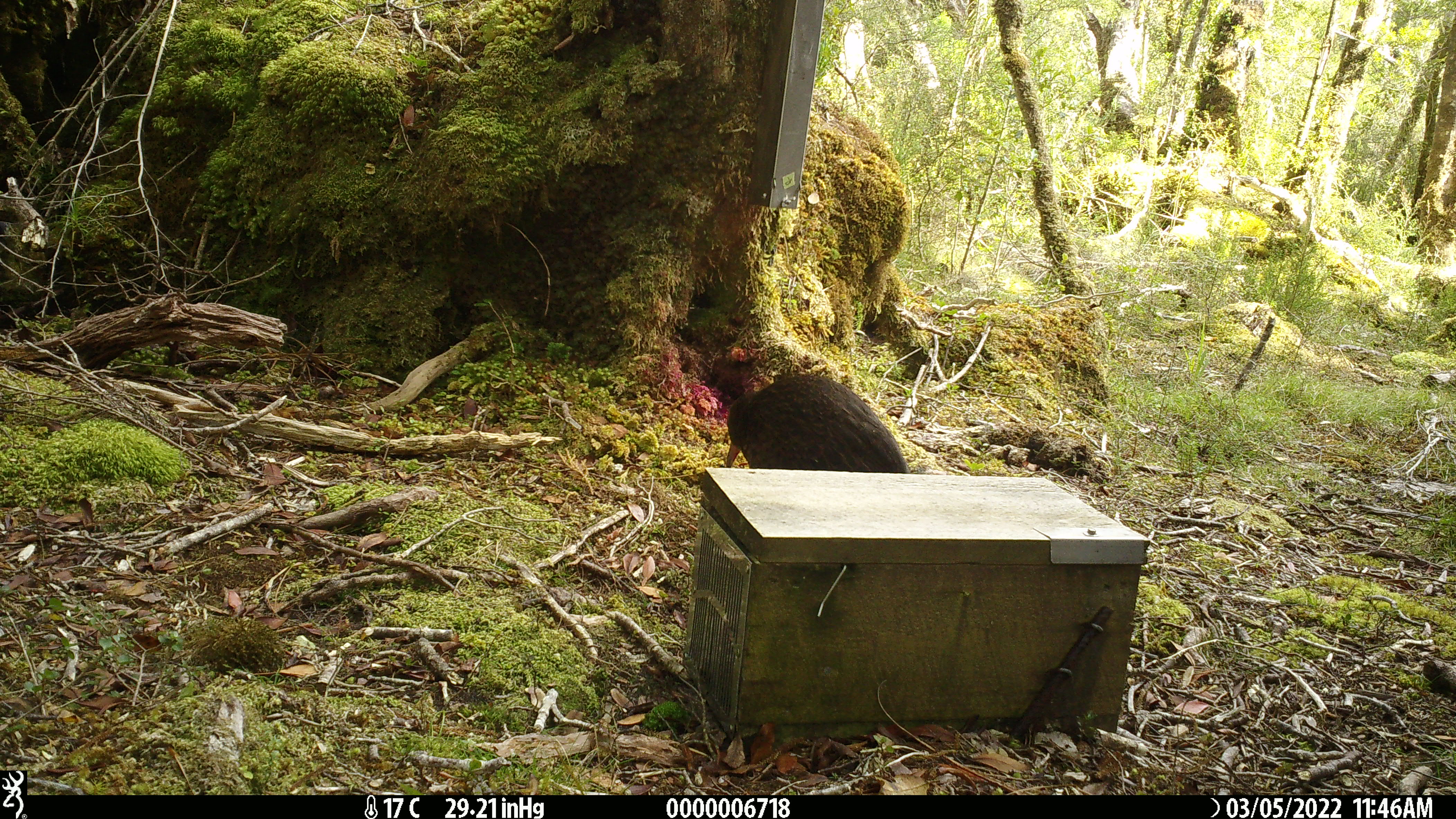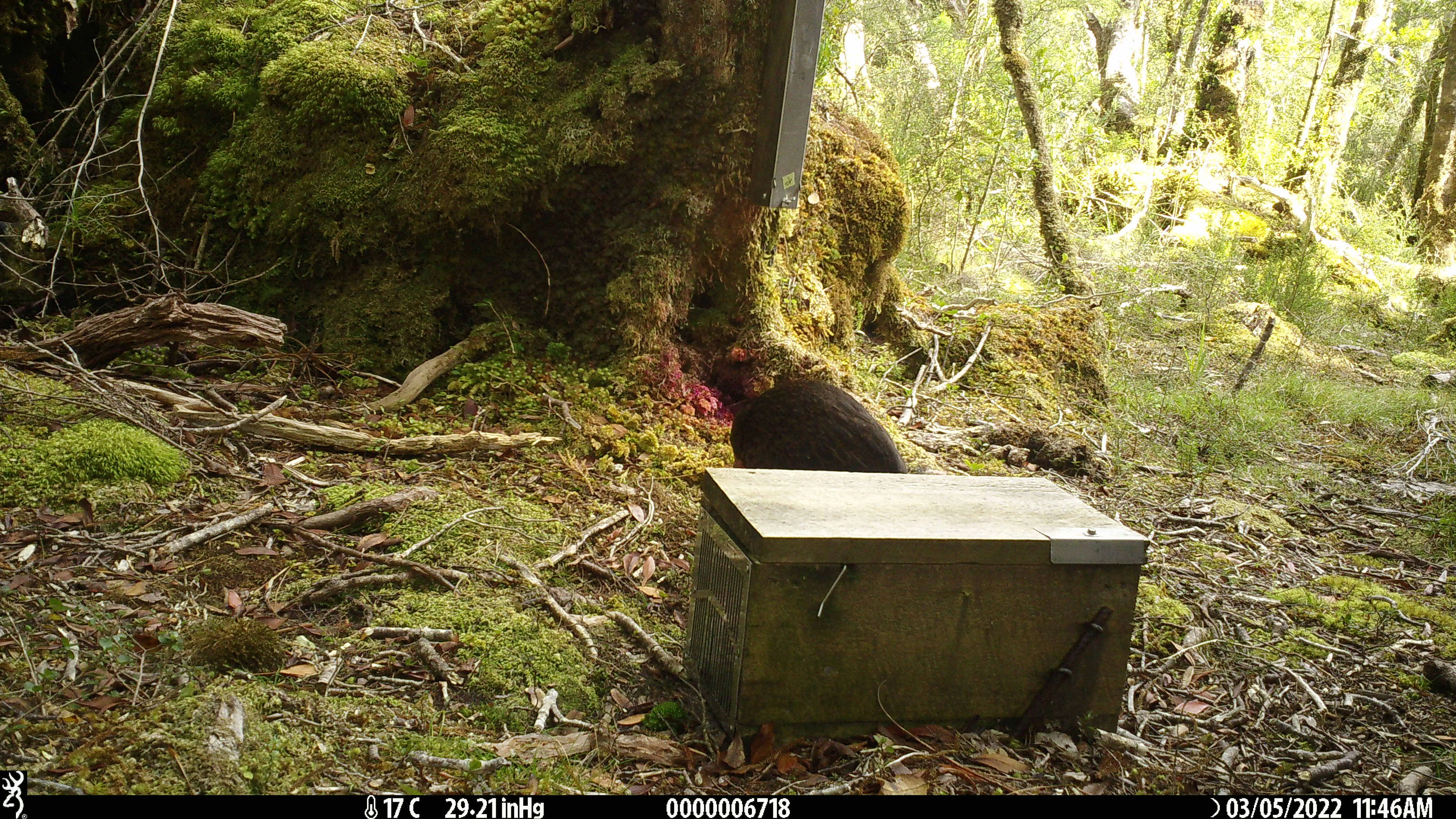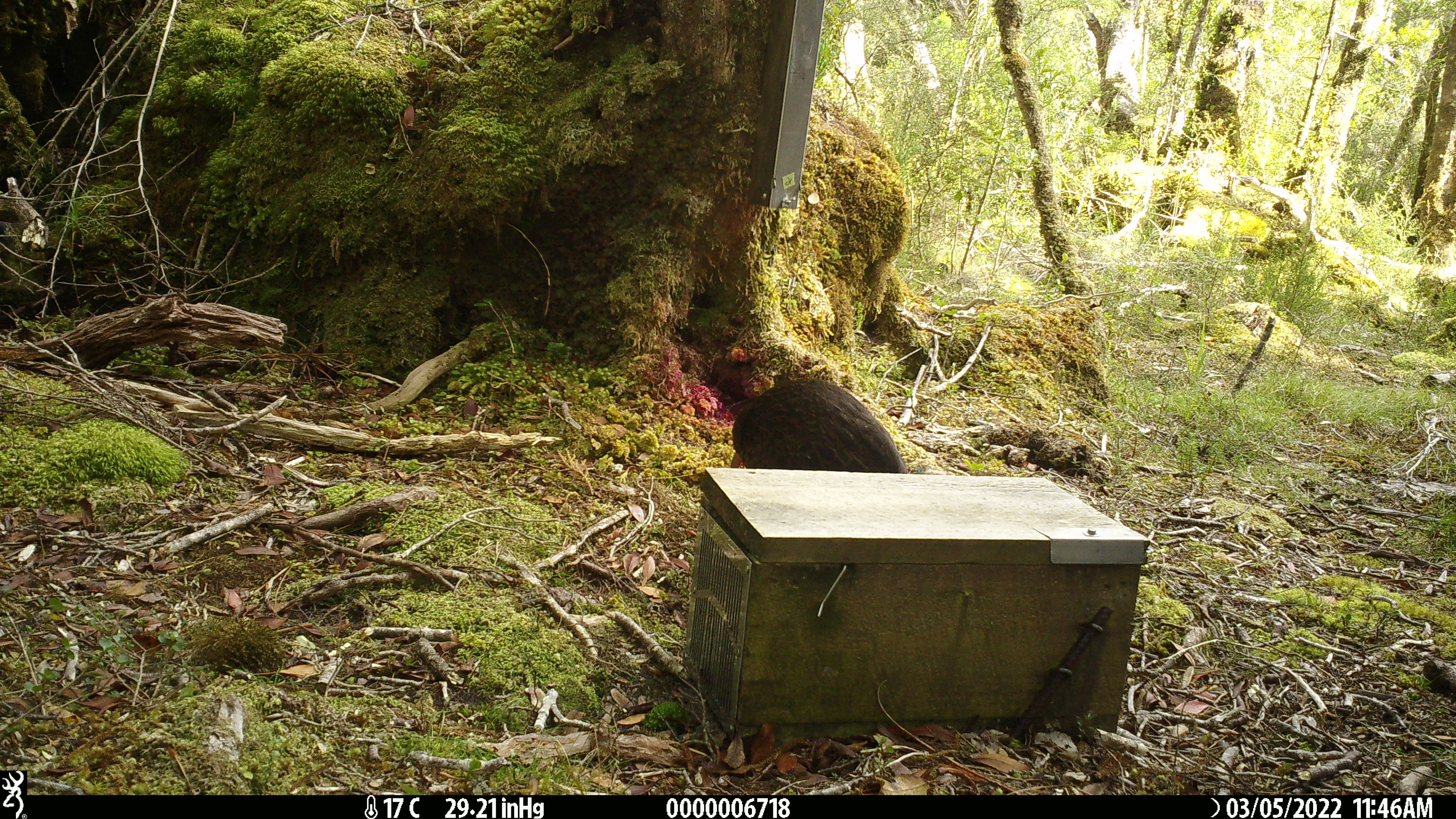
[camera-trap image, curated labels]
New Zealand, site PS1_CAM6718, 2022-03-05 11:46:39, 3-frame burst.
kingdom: Animalia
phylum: Chordata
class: Aves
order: Gruiformes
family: Rallidae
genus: Gallirallus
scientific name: Gallirallus australis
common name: weka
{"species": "weka (Gallirallus australis)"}